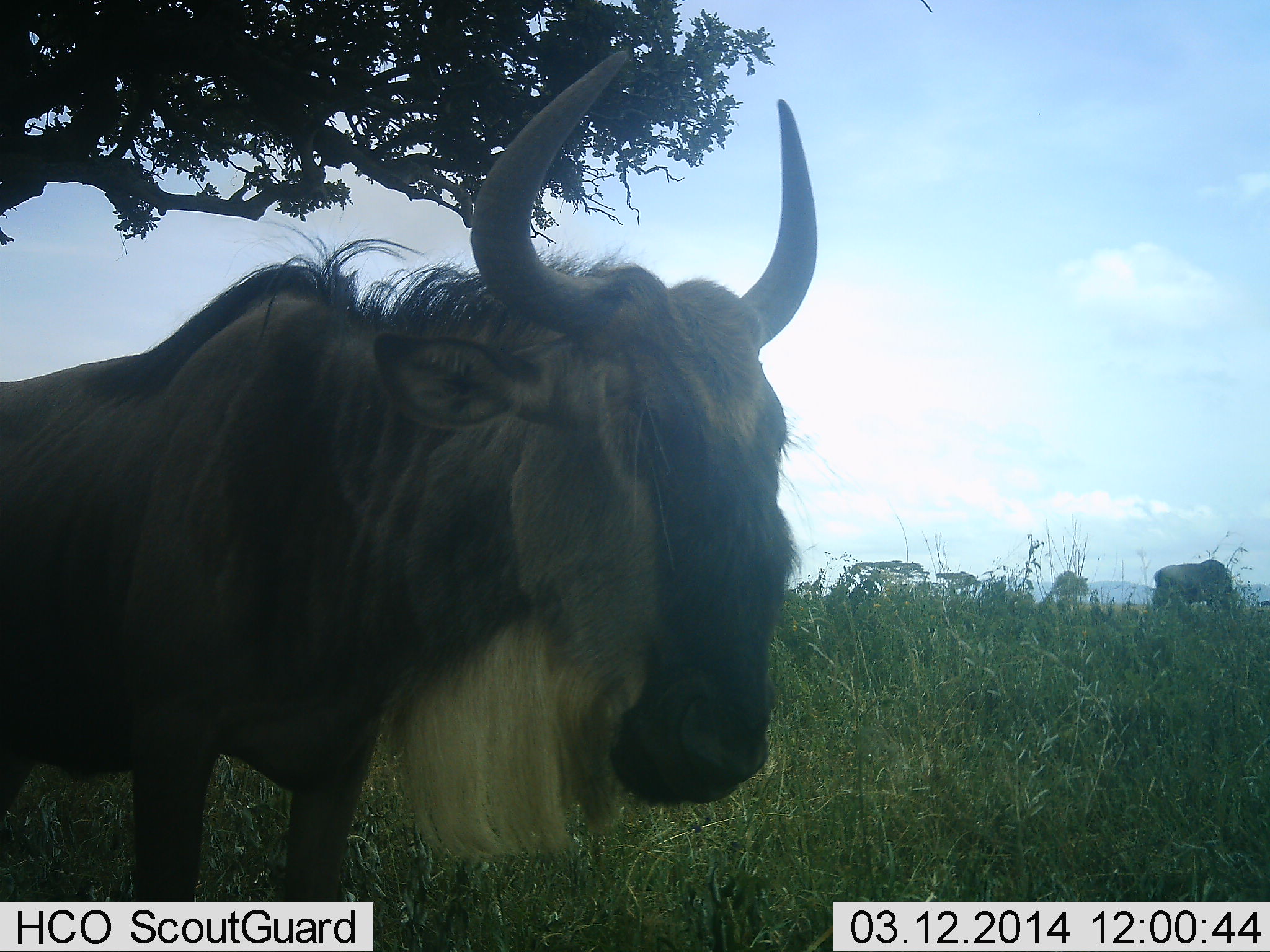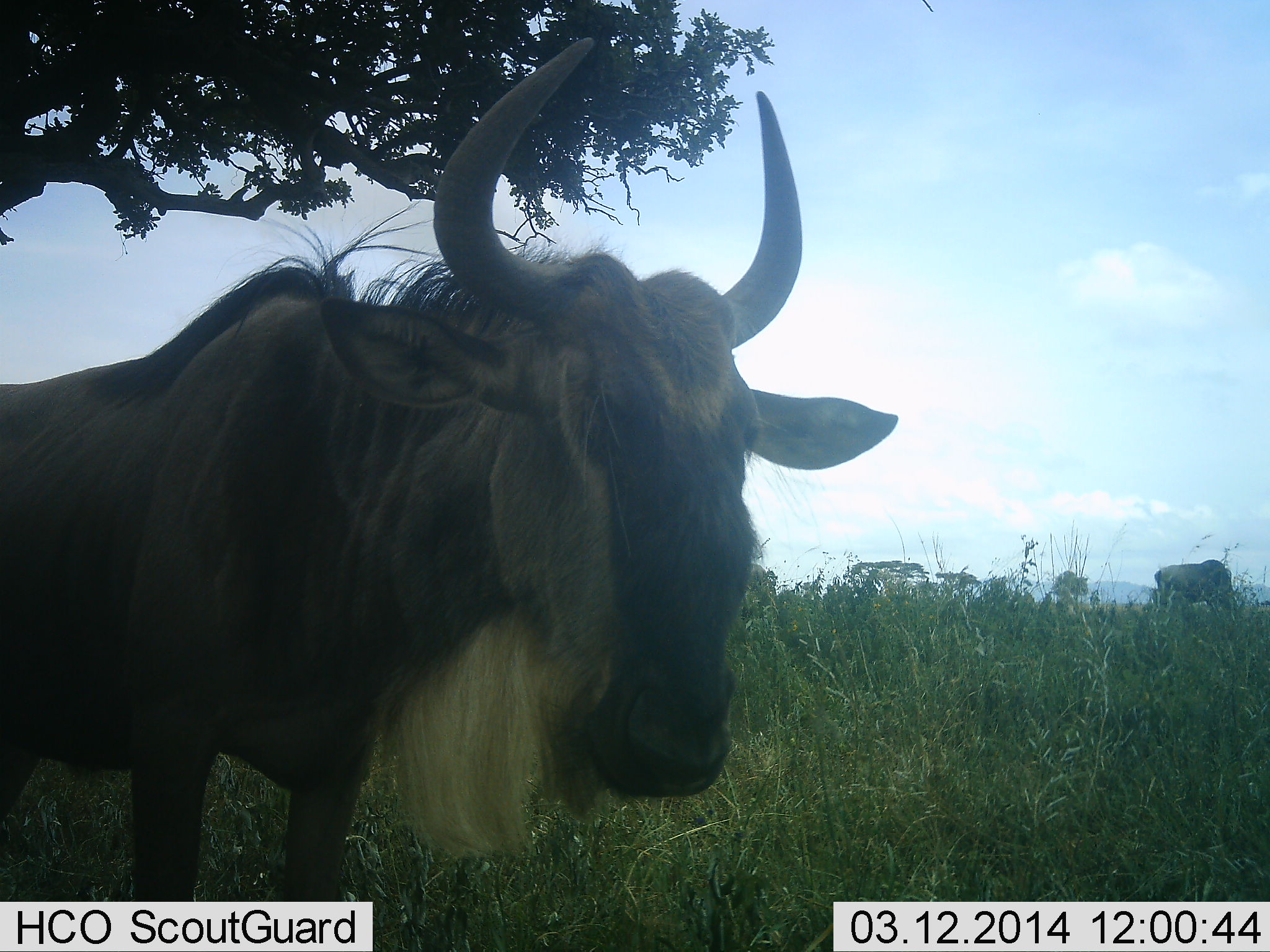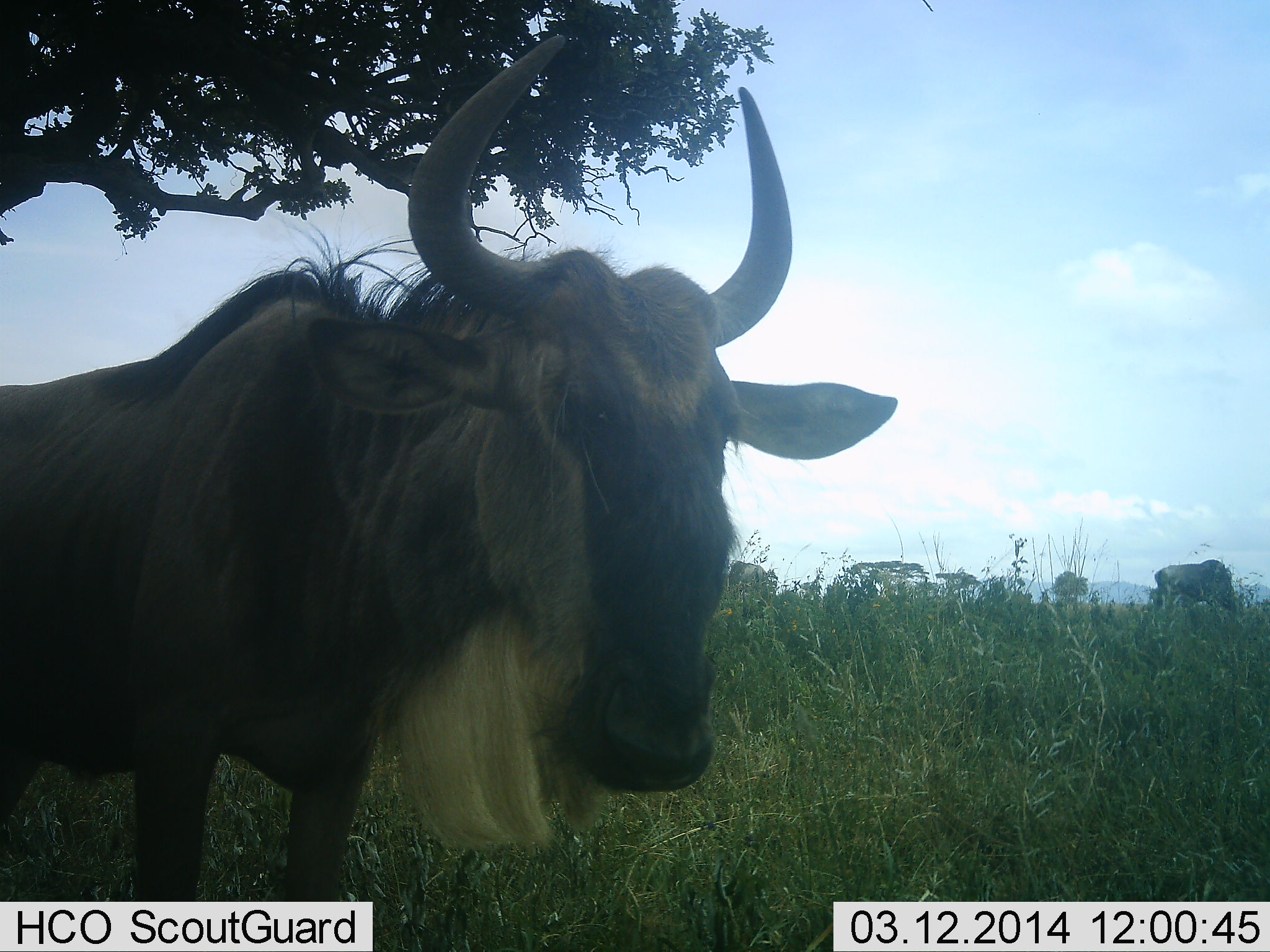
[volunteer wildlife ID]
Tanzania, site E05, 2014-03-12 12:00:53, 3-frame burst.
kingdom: Animalia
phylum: Chordata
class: Mammalia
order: Artiodactyla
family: Bovidae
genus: Connochaetes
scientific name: Connochaetes taurinus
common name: blue wildebeest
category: wildebeest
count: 2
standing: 100%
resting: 0%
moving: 0%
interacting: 0%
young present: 0%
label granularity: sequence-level